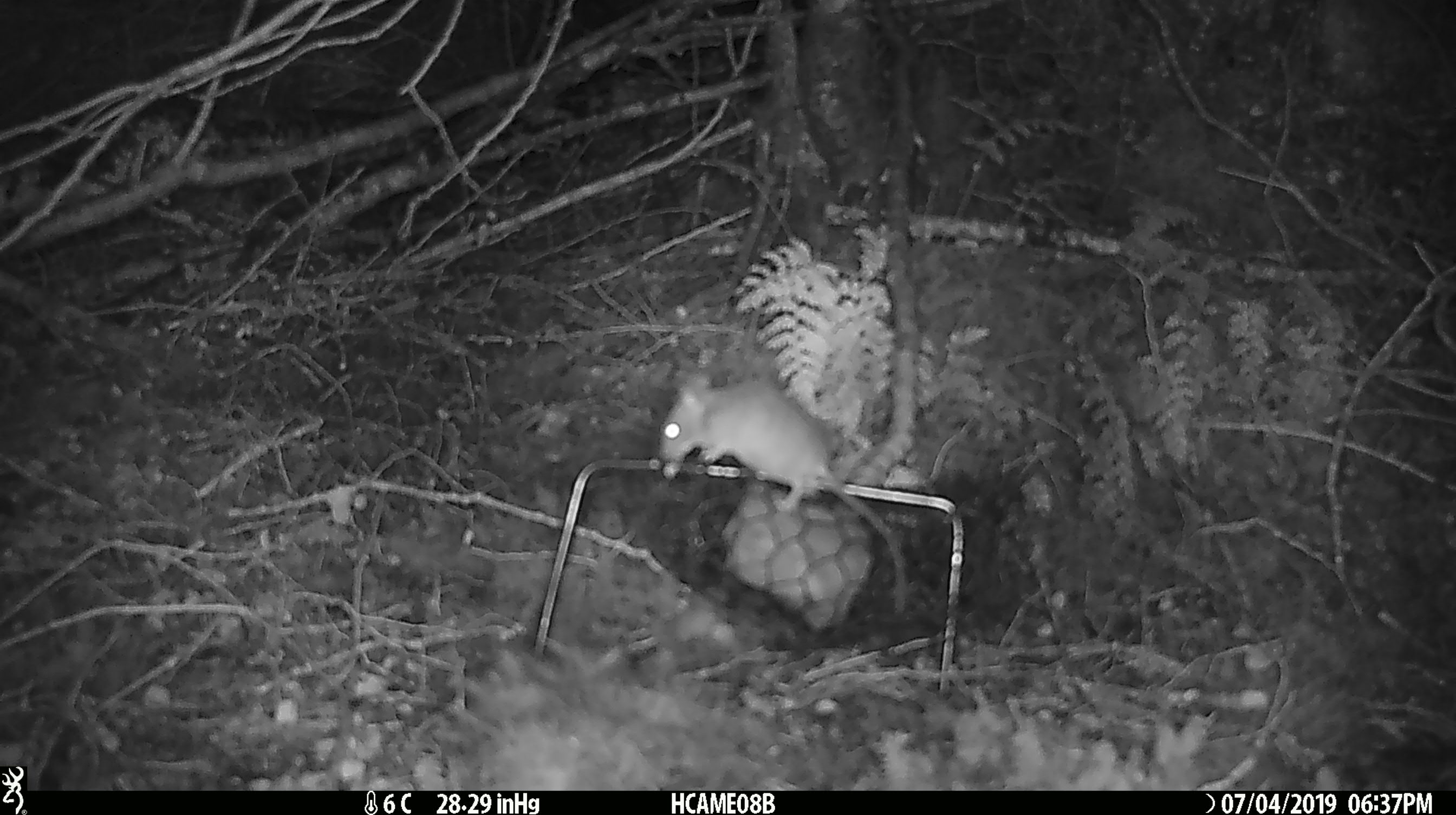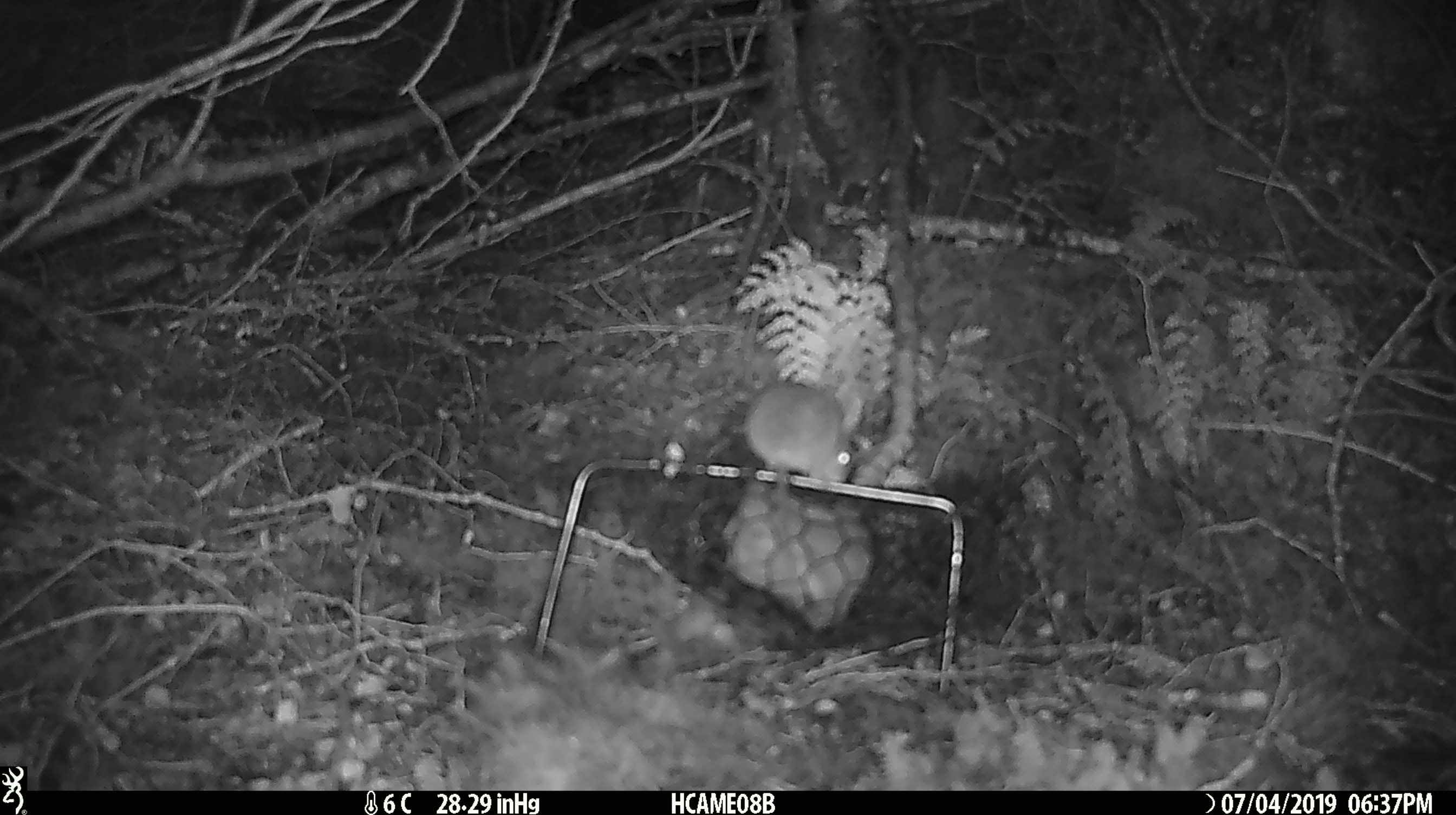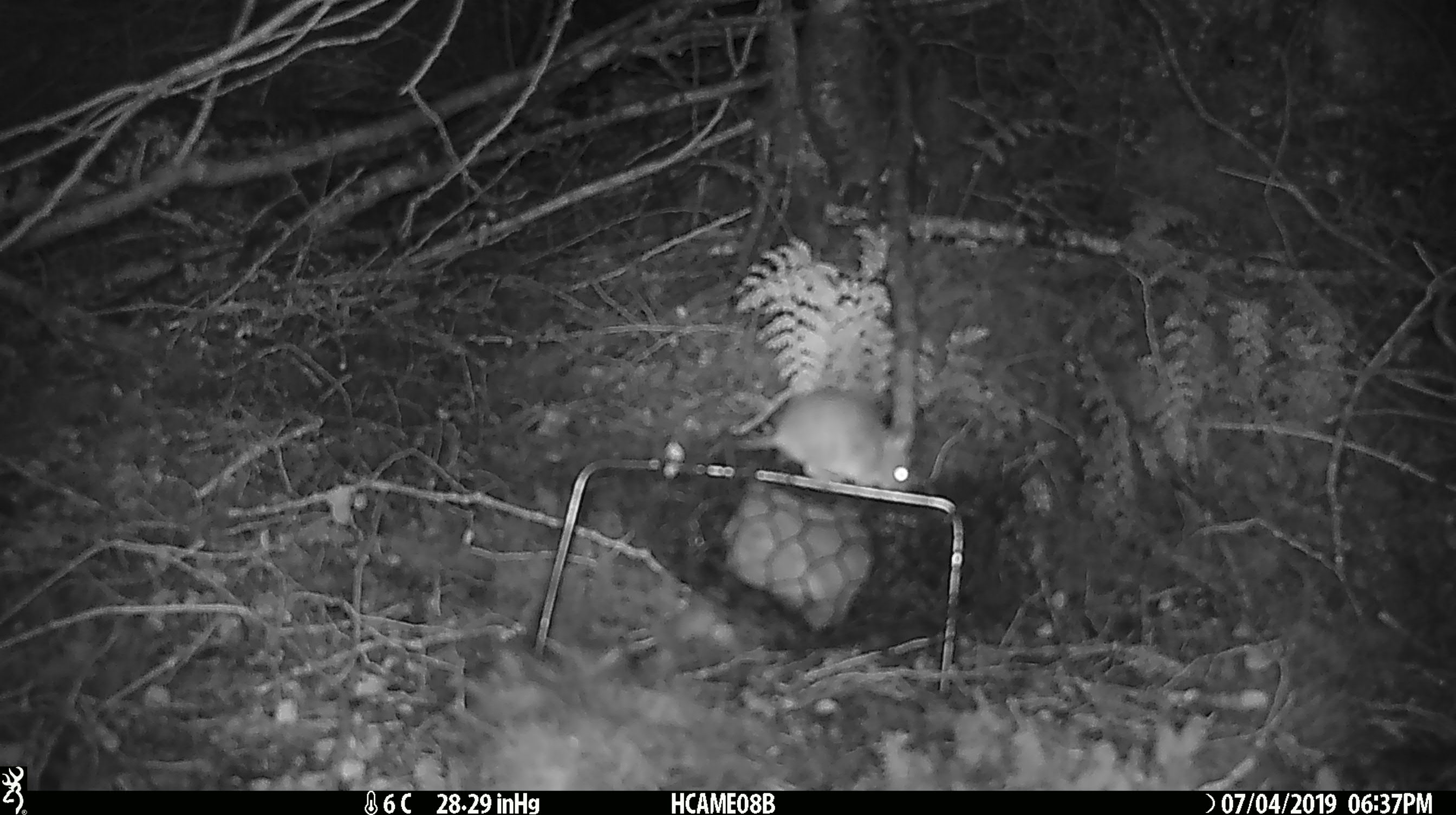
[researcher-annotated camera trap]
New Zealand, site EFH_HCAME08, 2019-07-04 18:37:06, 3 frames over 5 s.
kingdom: Animalia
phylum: Chordata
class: Mammalia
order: Rodentia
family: Muridae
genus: Mus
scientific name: Mus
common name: mouse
Mouse (Mus).